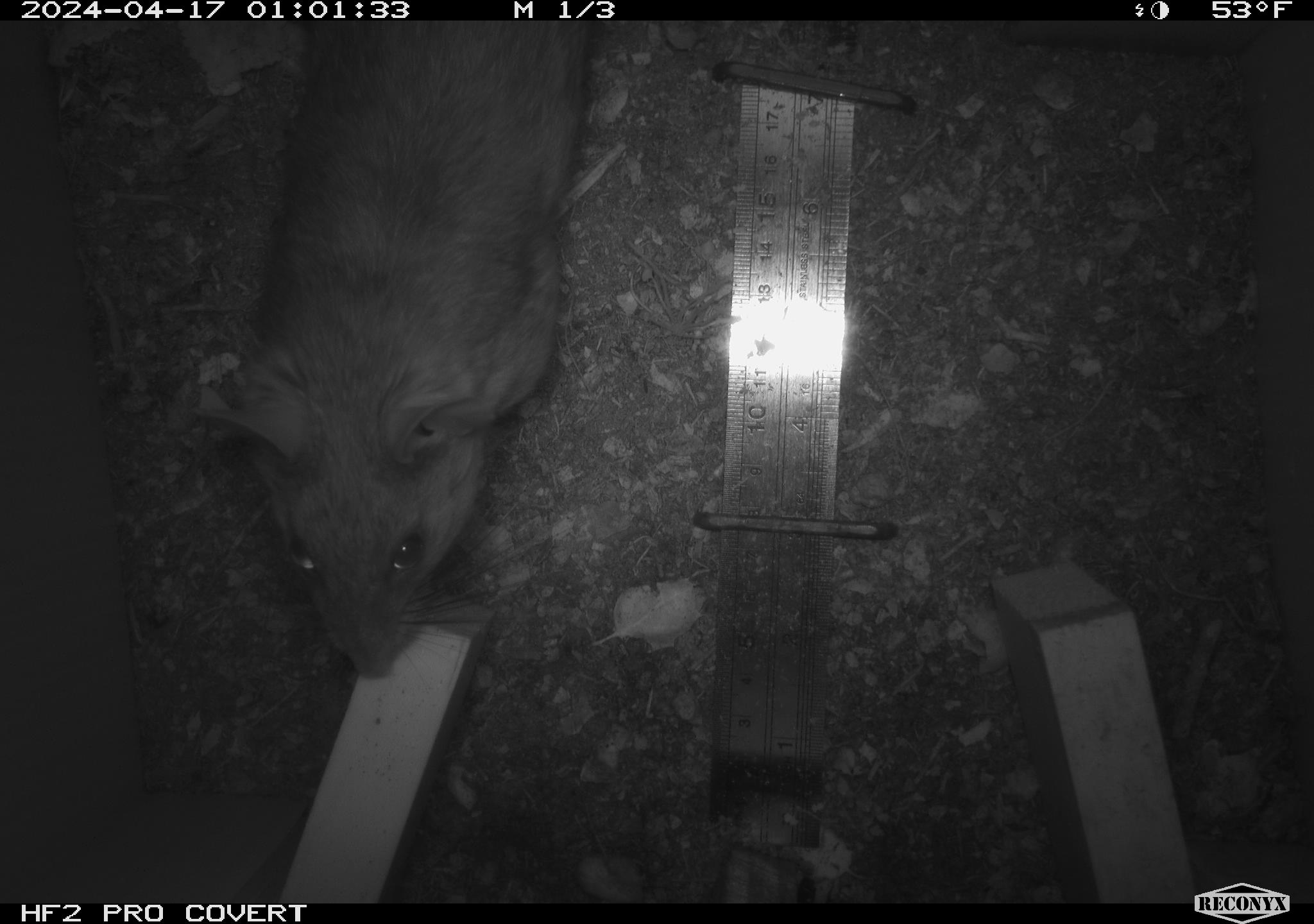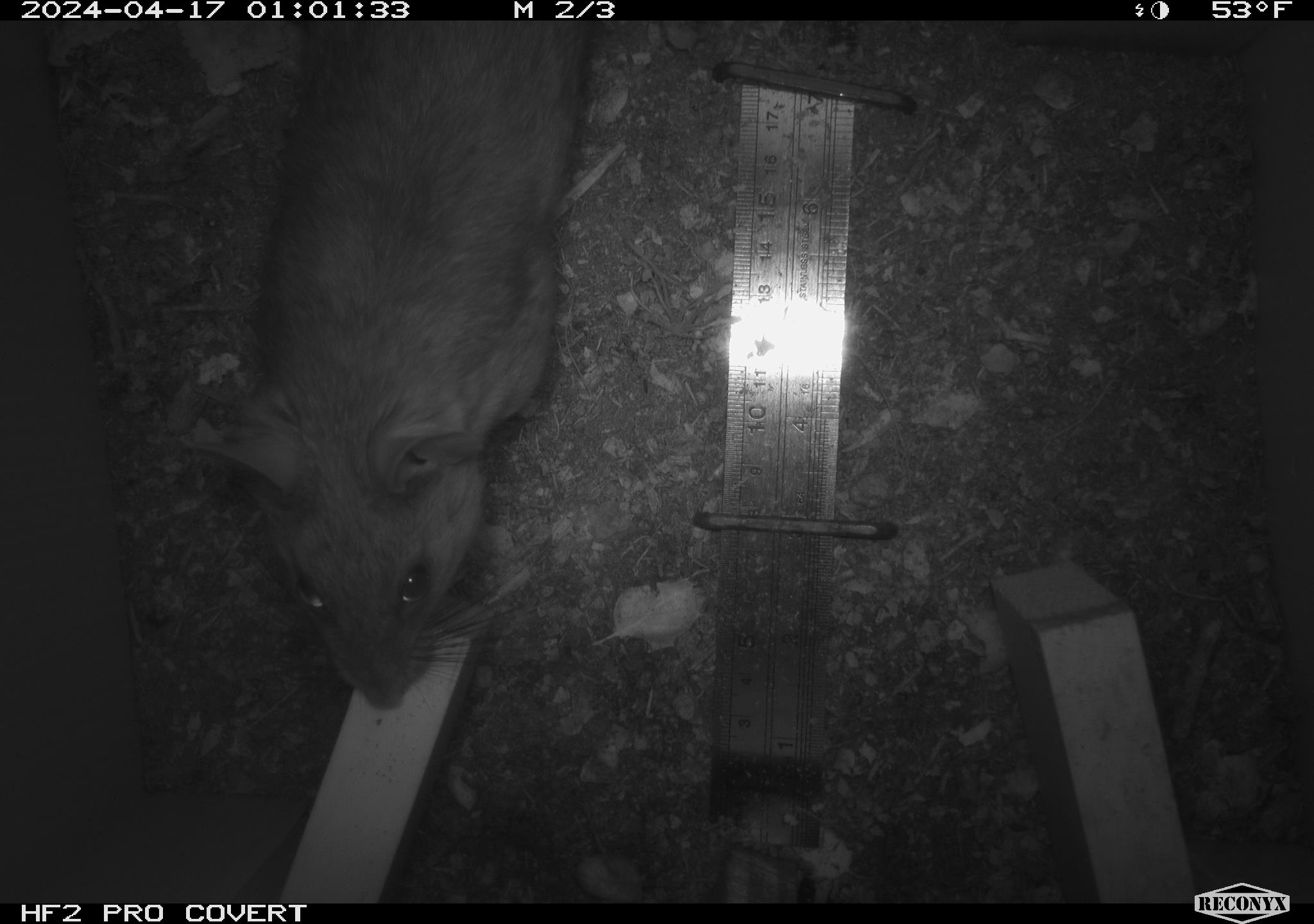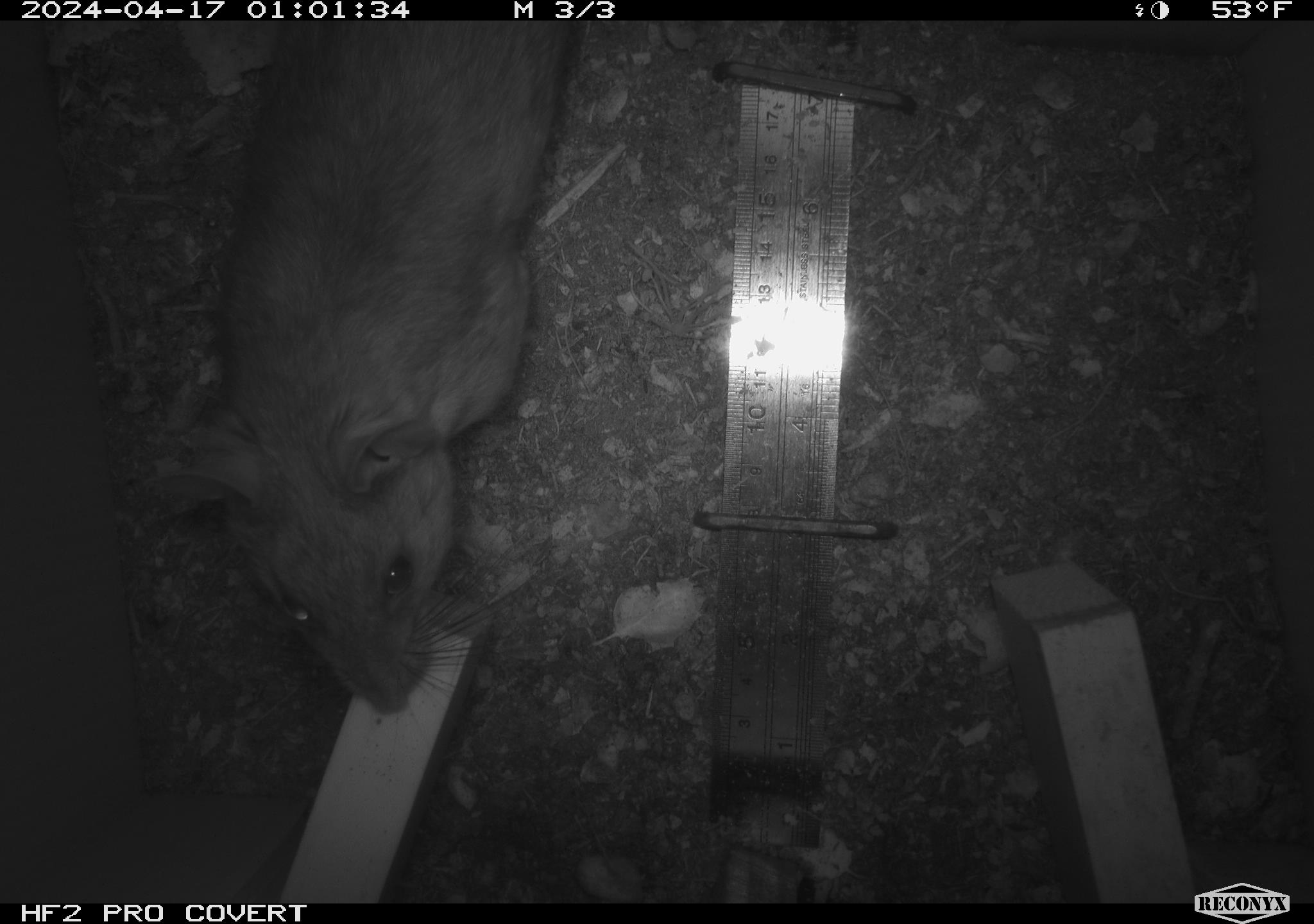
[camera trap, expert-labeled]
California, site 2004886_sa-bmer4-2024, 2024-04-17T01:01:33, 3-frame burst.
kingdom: Animalia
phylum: Chordata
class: Mammalia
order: Rodentia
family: Muridae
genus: Rattus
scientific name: Rattus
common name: rat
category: rattus species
Rattus species (rat) (Rattus).